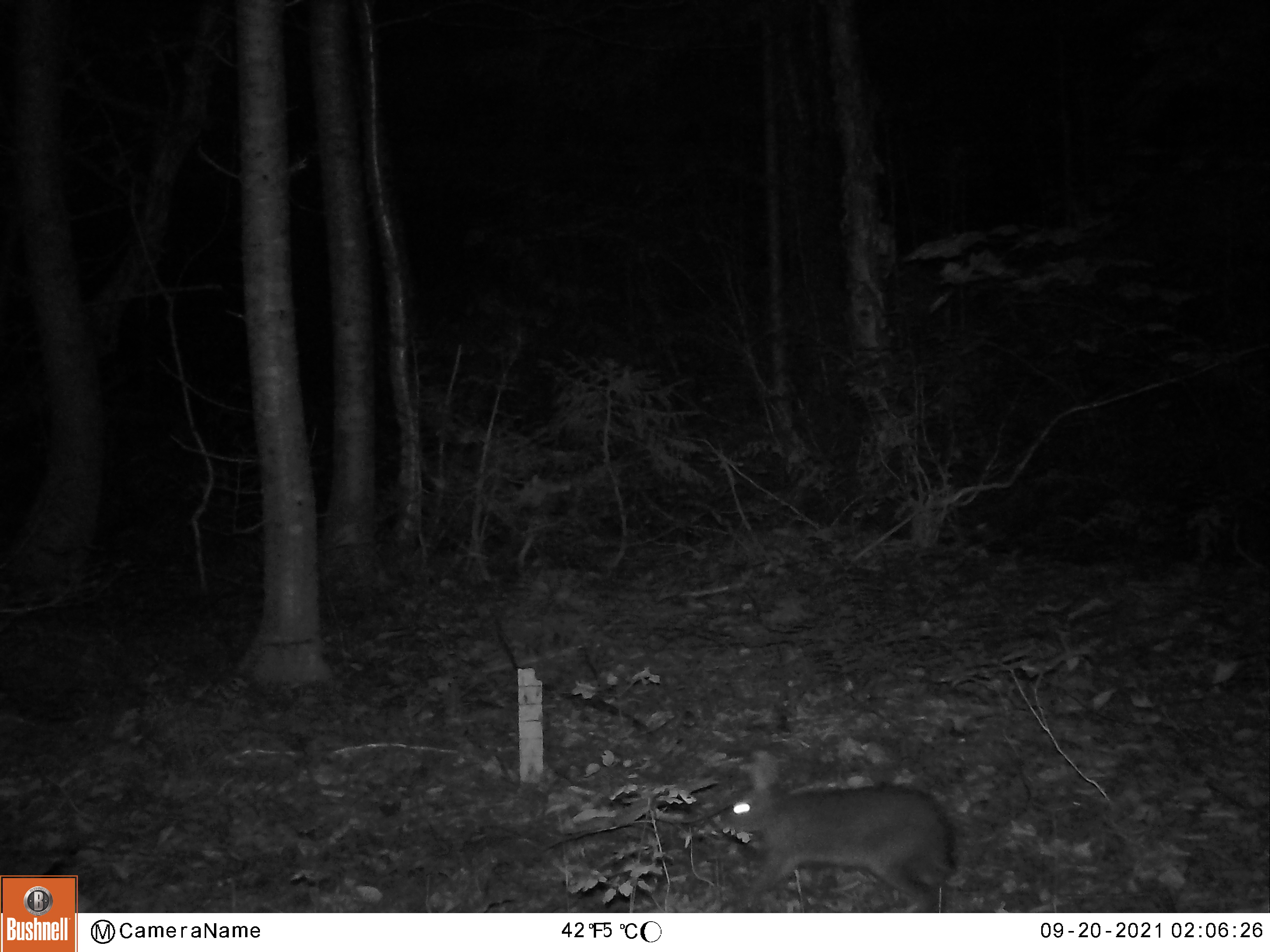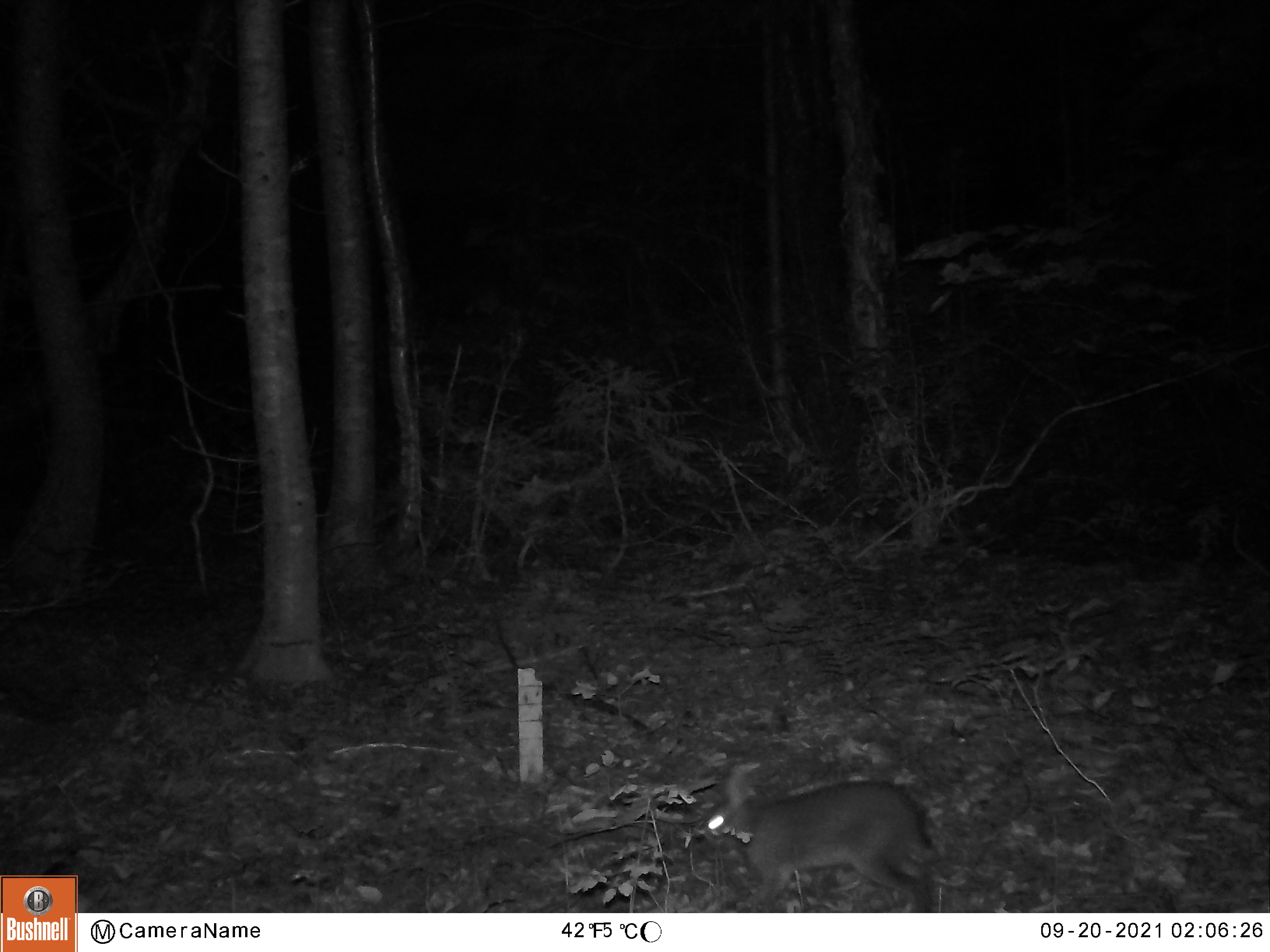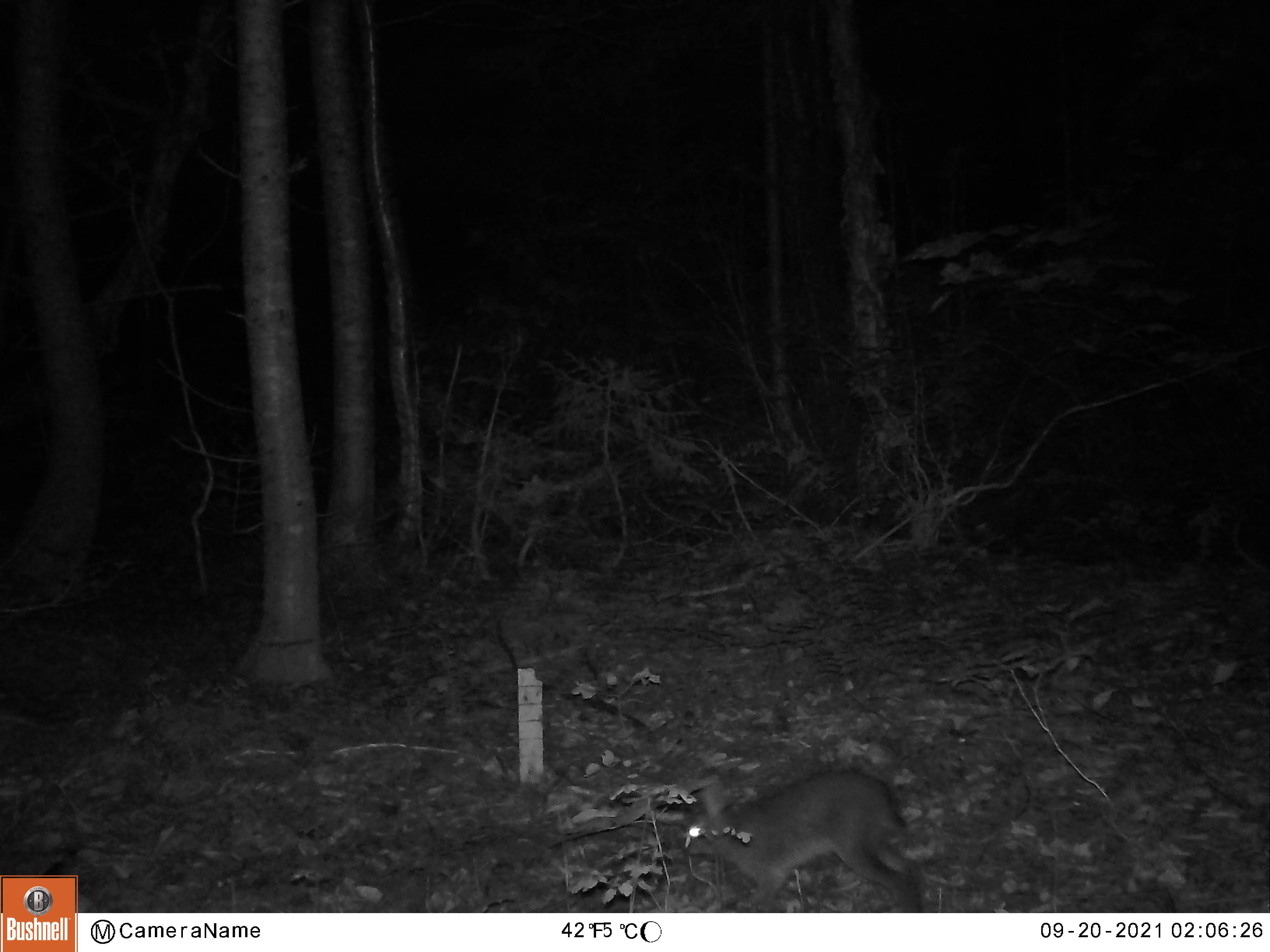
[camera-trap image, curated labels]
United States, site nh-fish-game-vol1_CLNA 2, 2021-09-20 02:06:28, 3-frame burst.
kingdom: Animalia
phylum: Chordata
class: Mammalia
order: Lagomorpha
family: Leporidae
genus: Lepus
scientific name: Lepus americanus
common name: snowshoe hare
Snowshoe hare (Lepus americanus).